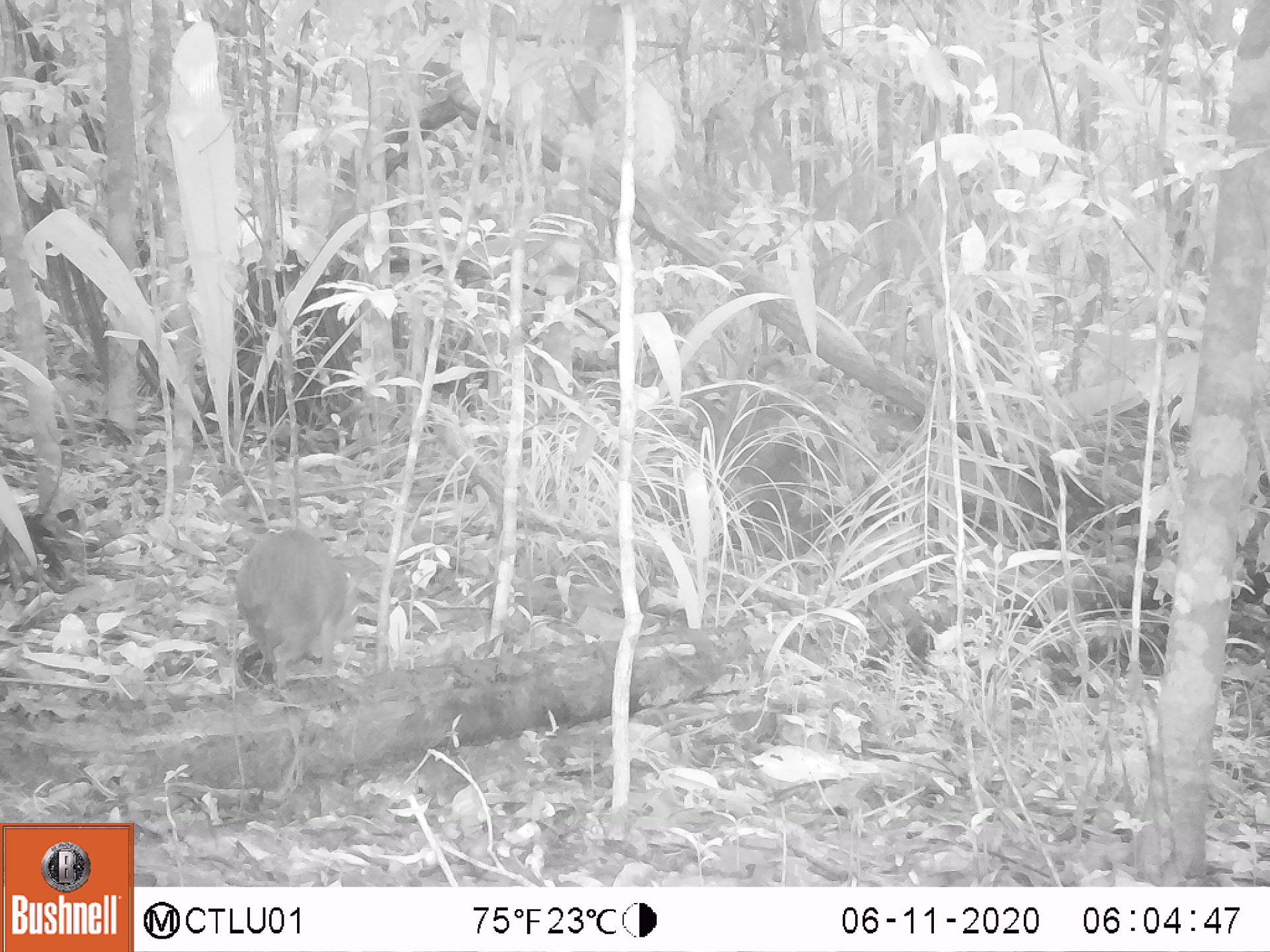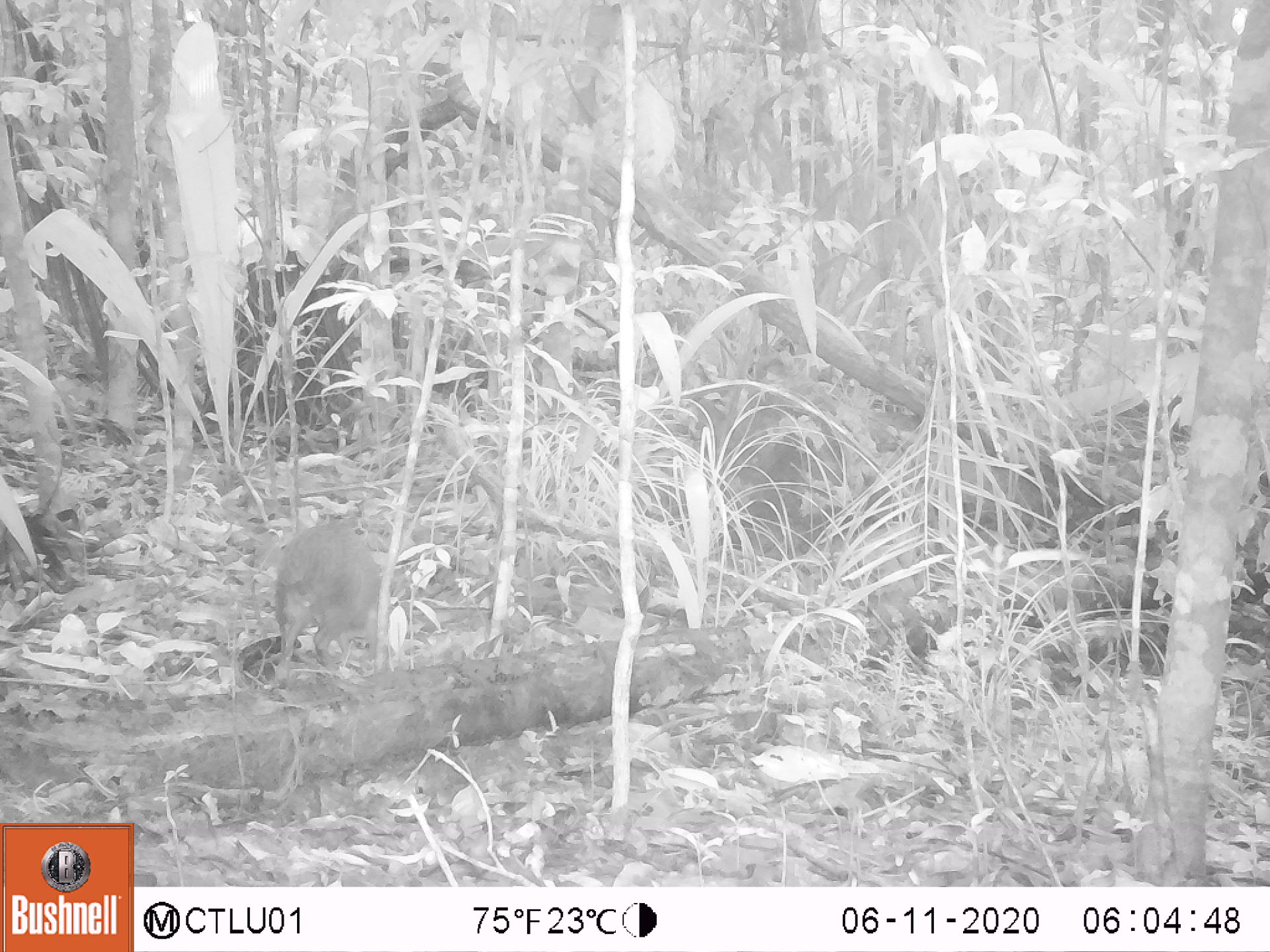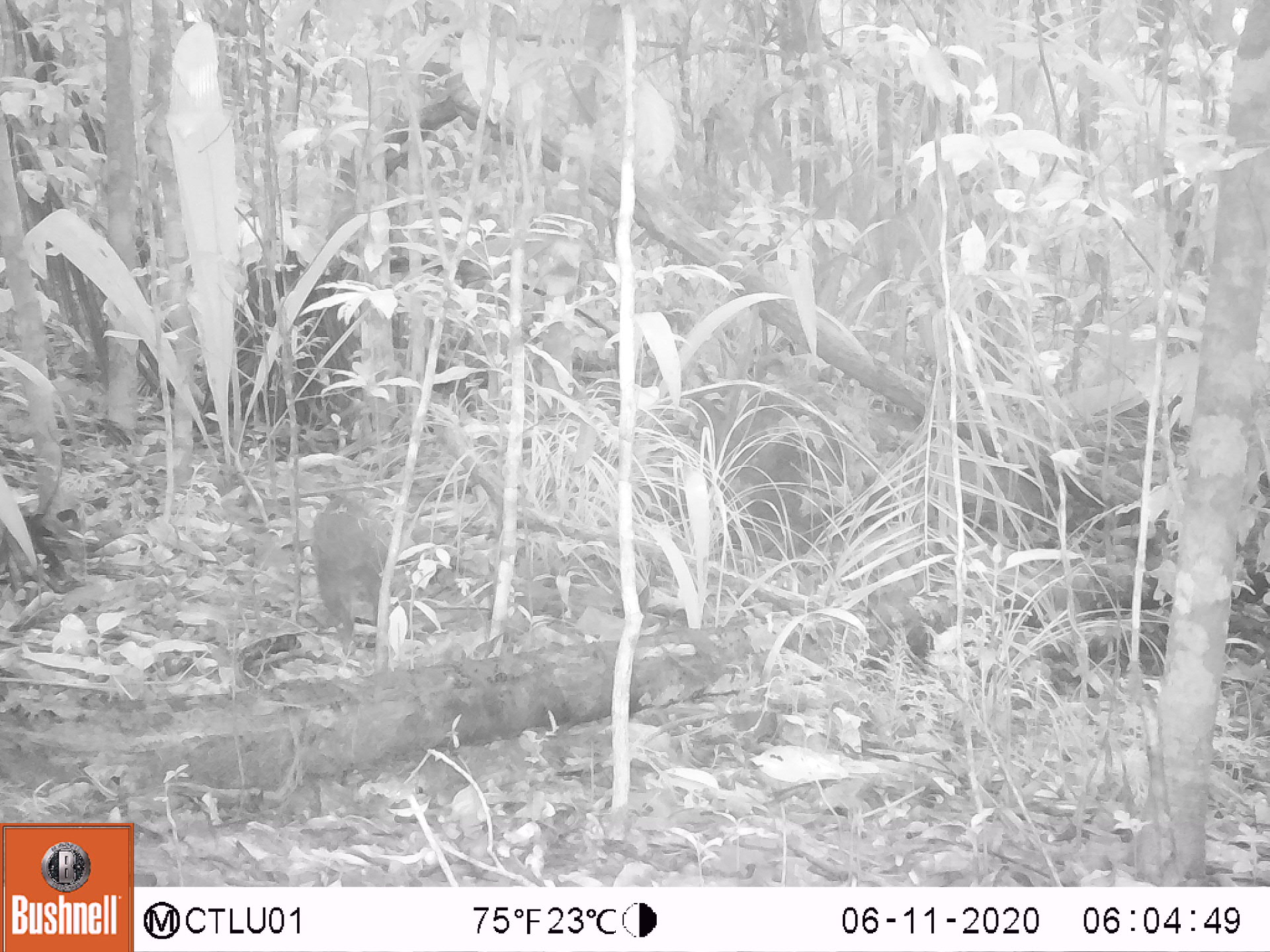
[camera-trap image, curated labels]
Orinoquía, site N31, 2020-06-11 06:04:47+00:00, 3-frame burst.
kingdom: Animalia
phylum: Chordata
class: Mammalia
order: Rodentia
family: Dasyproctidae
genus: Dasyprocta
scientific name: Dasyprocta fuliginosa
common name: black agouti